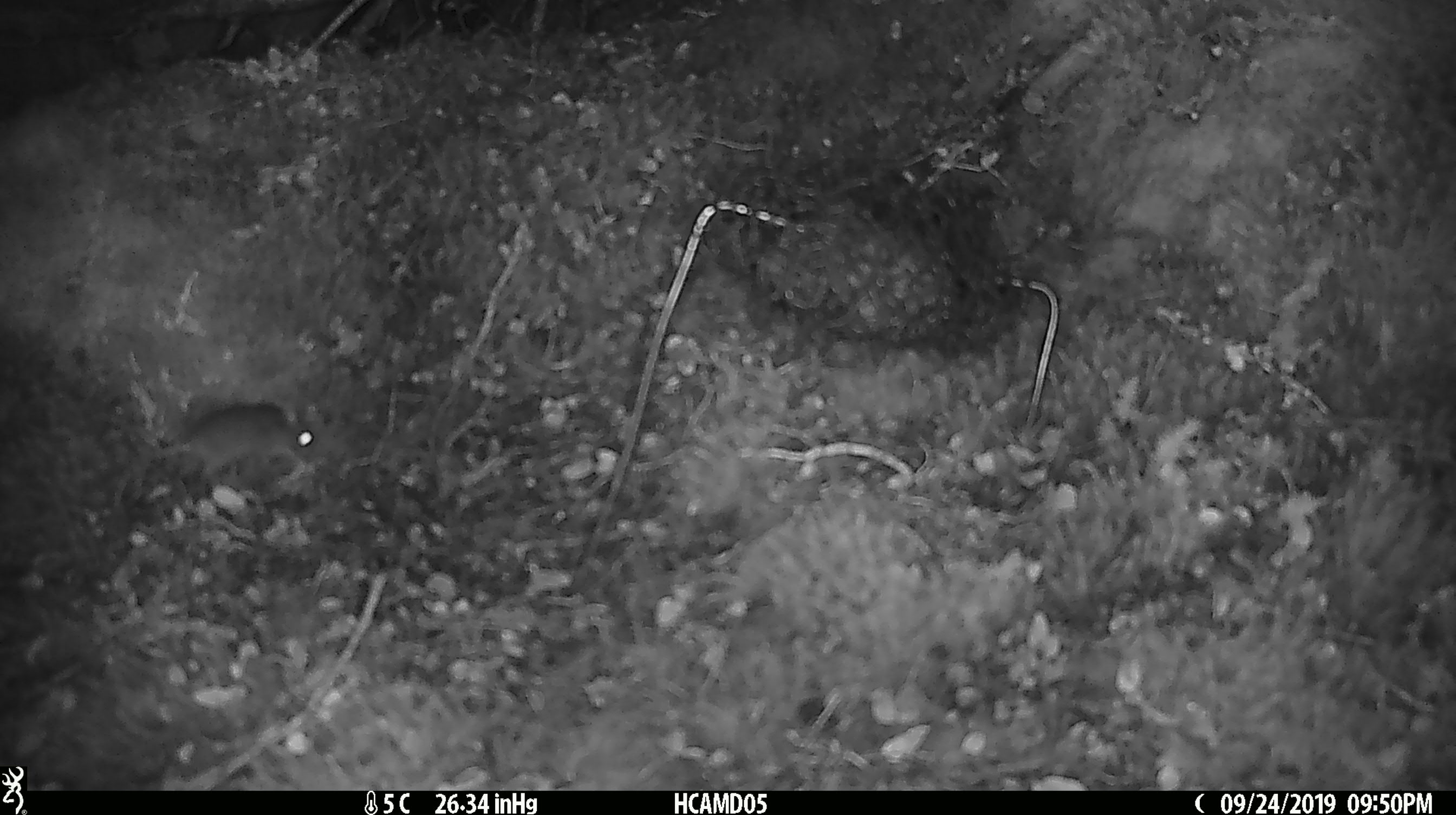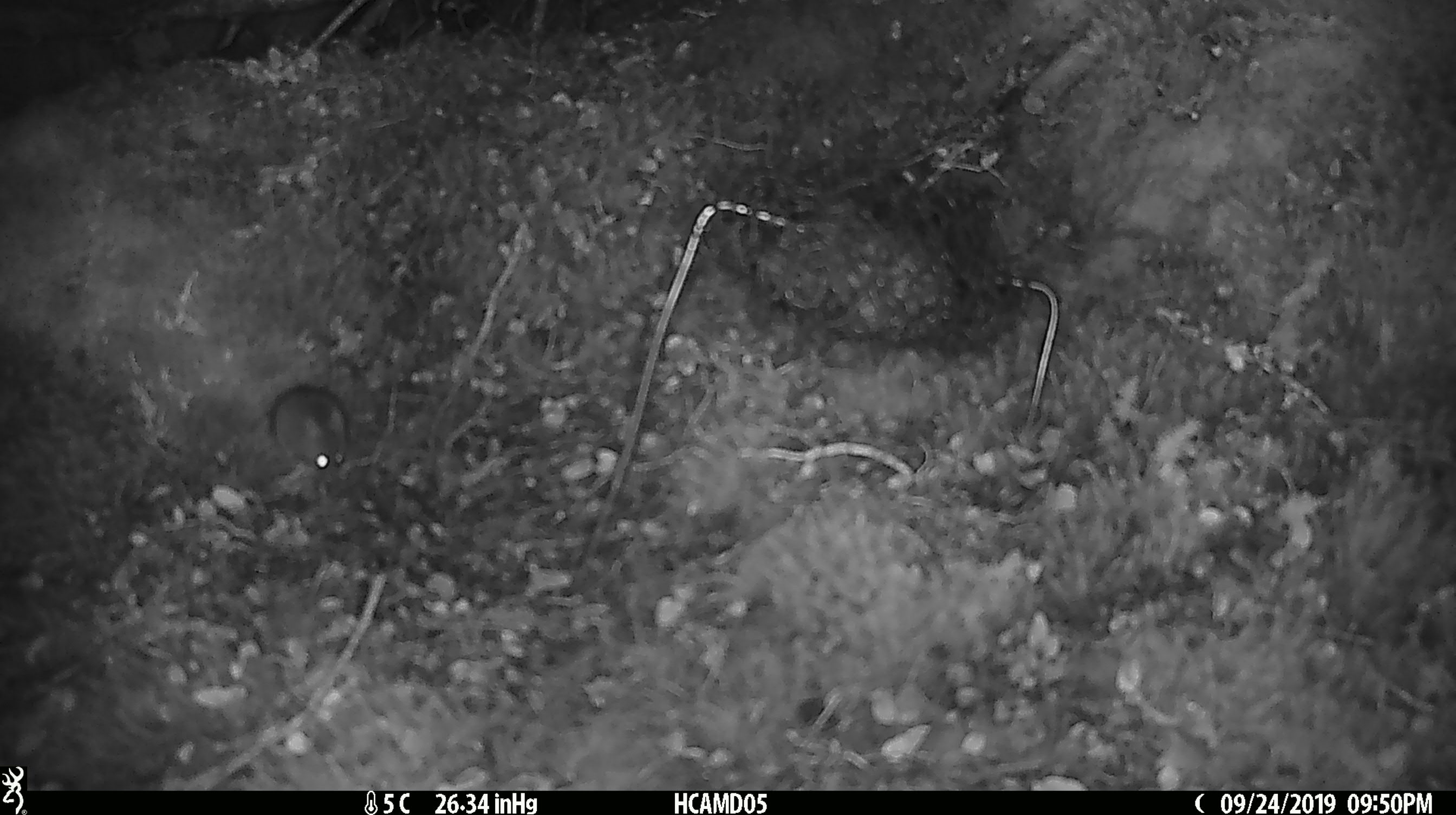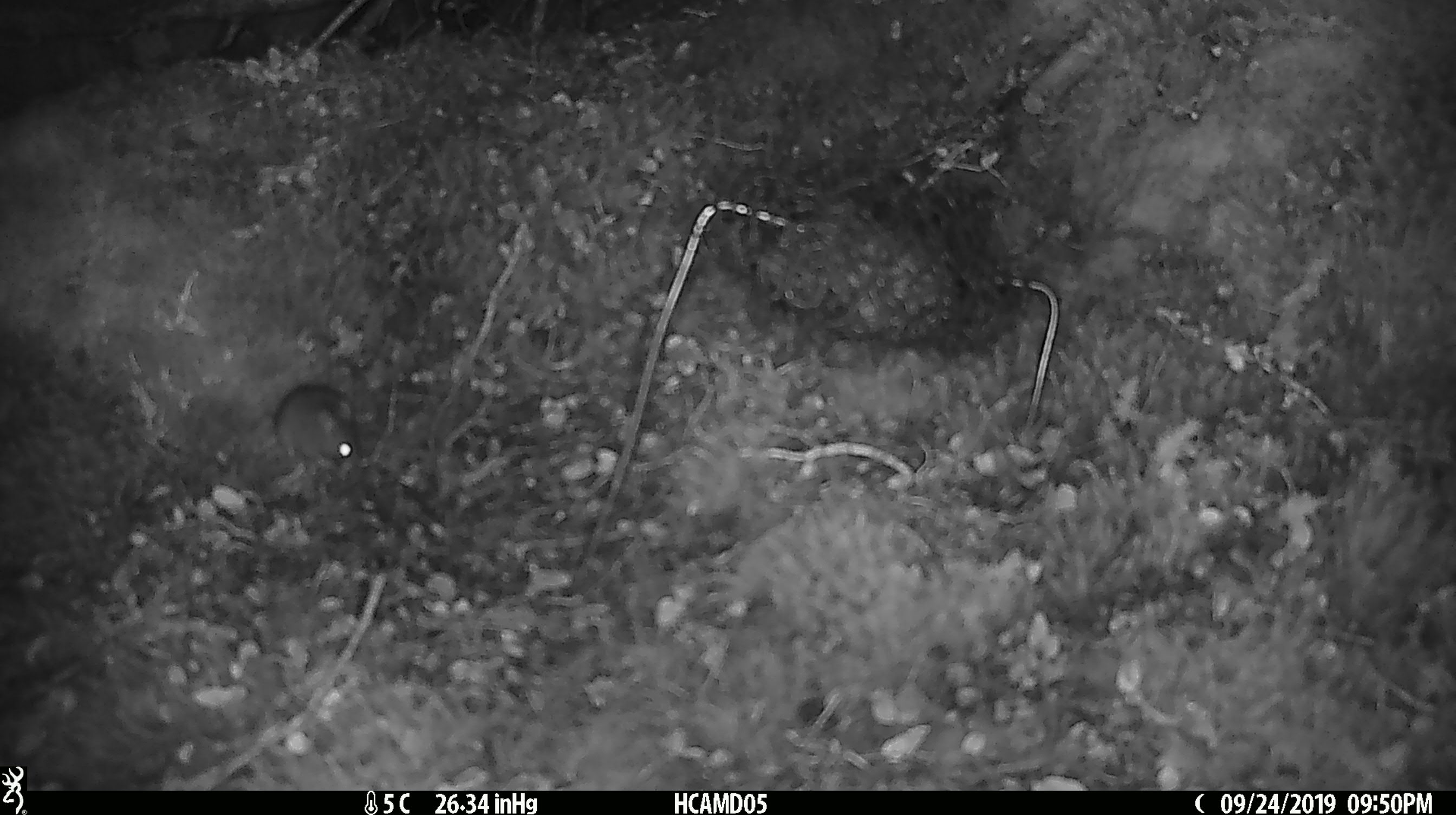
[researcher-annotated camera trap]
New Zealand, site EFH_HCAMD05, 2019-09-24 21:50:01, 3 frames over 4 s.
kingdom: Animalia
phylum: Chordata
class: Mammalia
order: Rodentia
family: Muridae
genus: Mus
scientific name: Mus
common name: mouse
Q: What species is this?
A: Mouse (Mus).